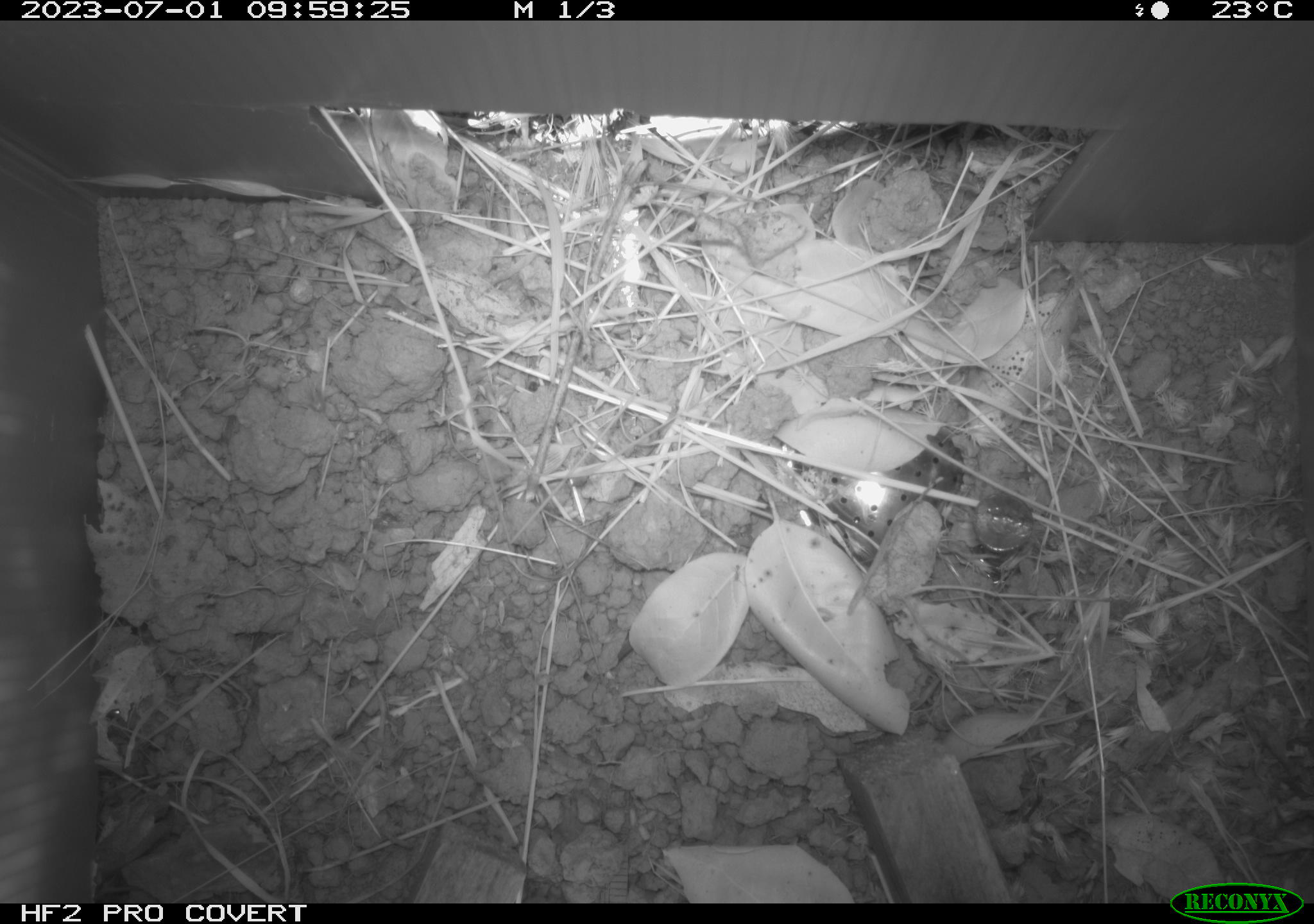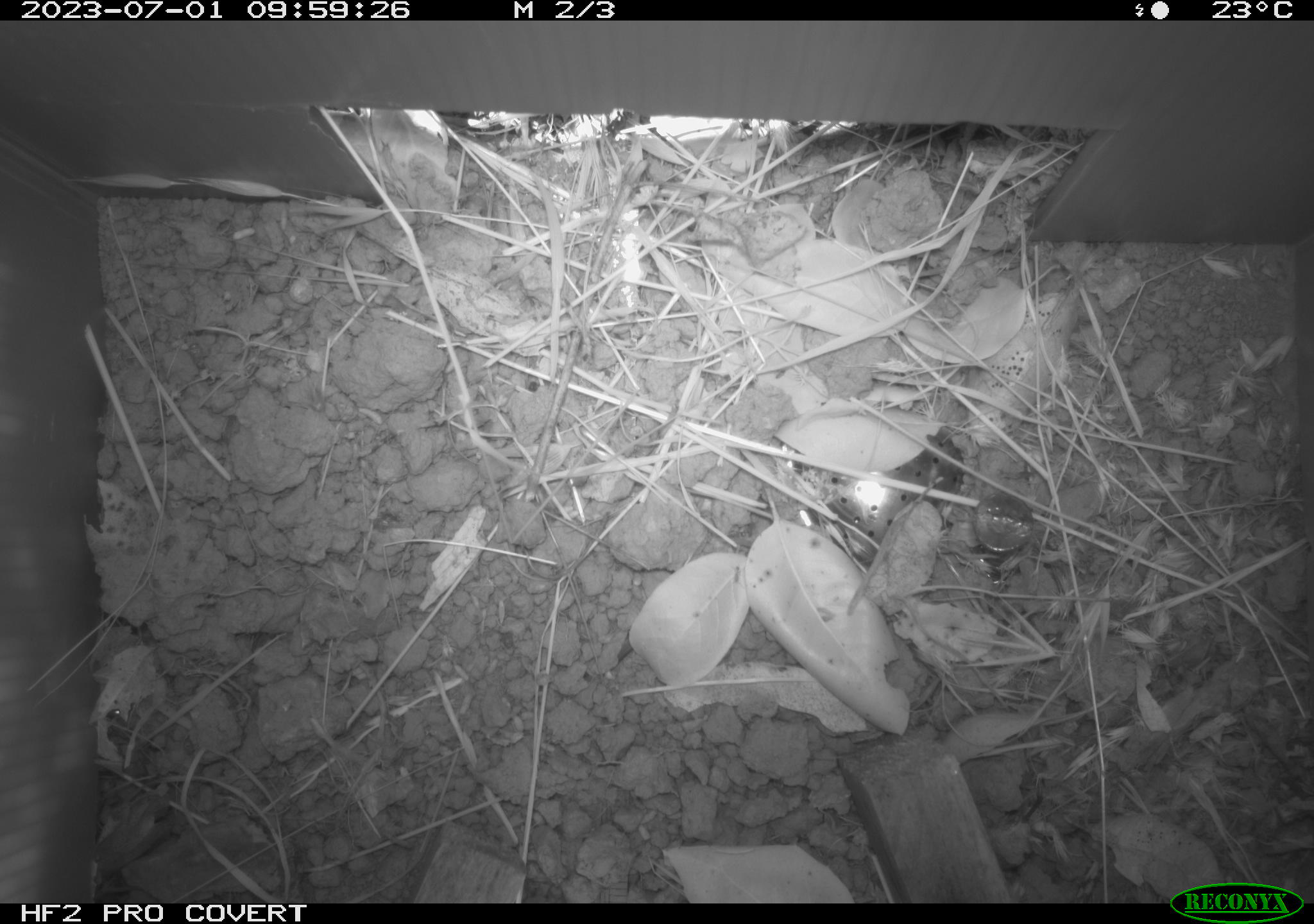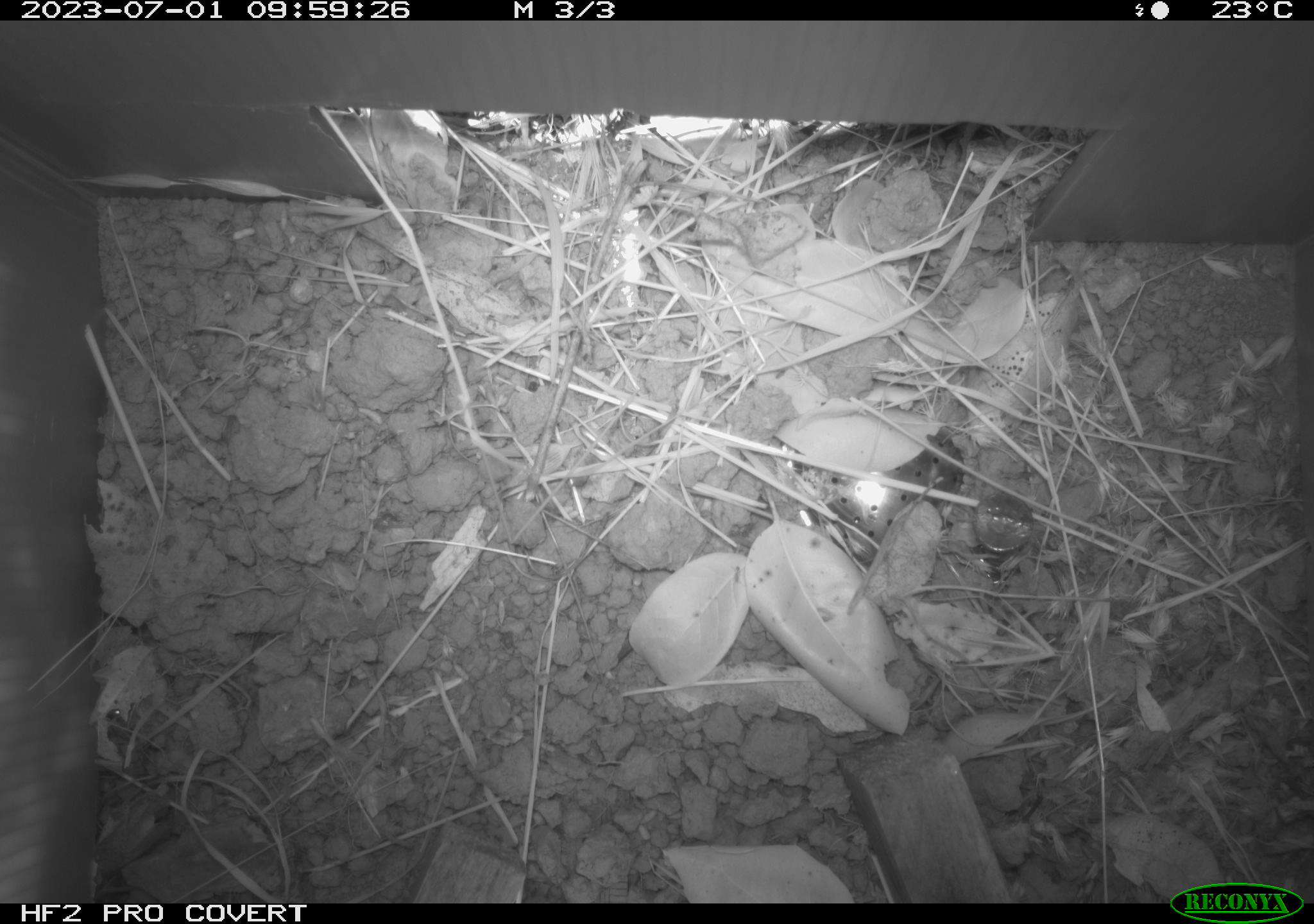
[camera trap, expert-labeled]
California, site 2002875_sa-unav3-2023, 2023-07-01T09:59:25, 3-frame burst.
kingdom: Animalia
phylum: Chordata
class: Mammalia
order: Rodentia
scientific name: Rodentia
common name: mouse species